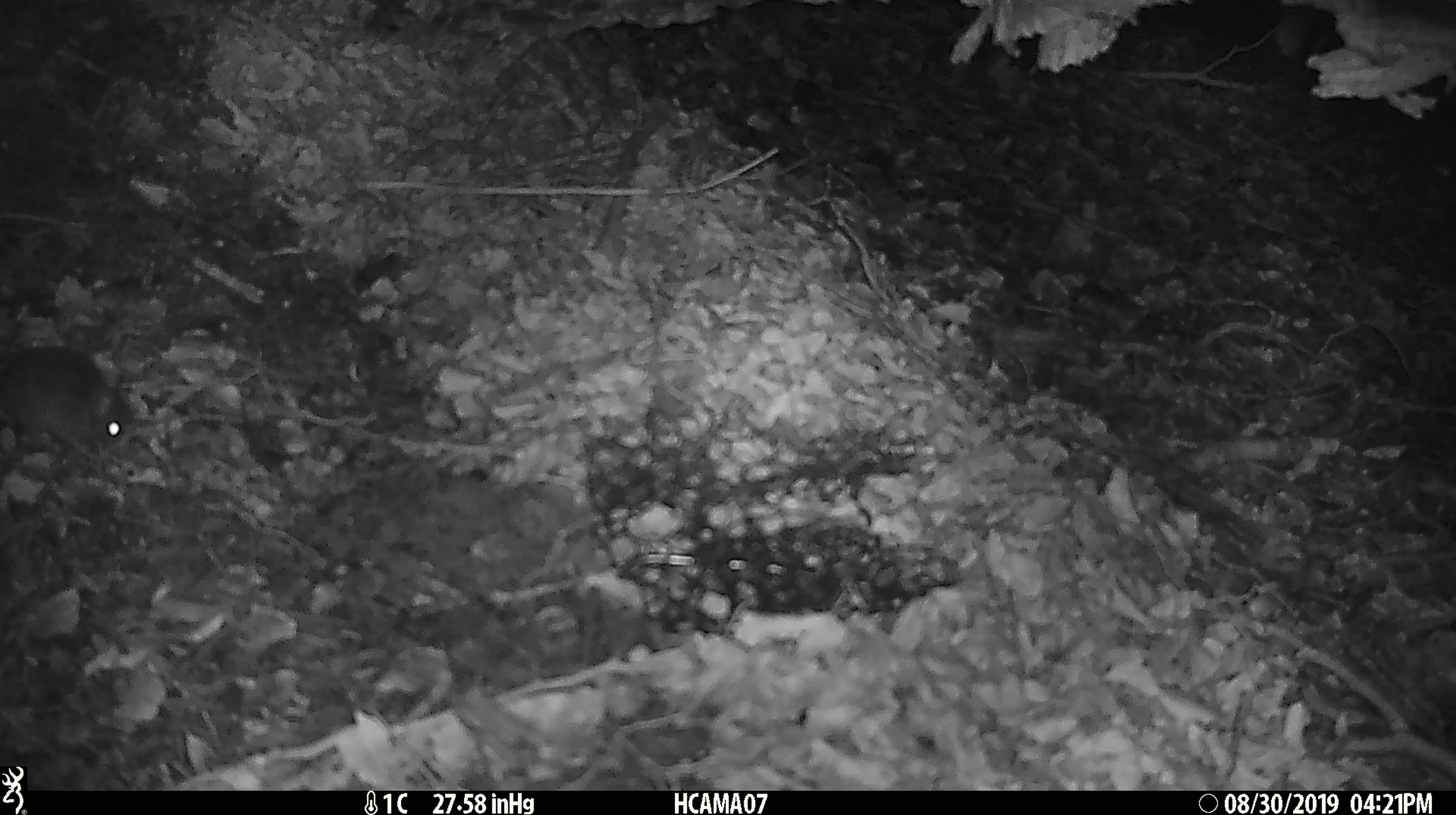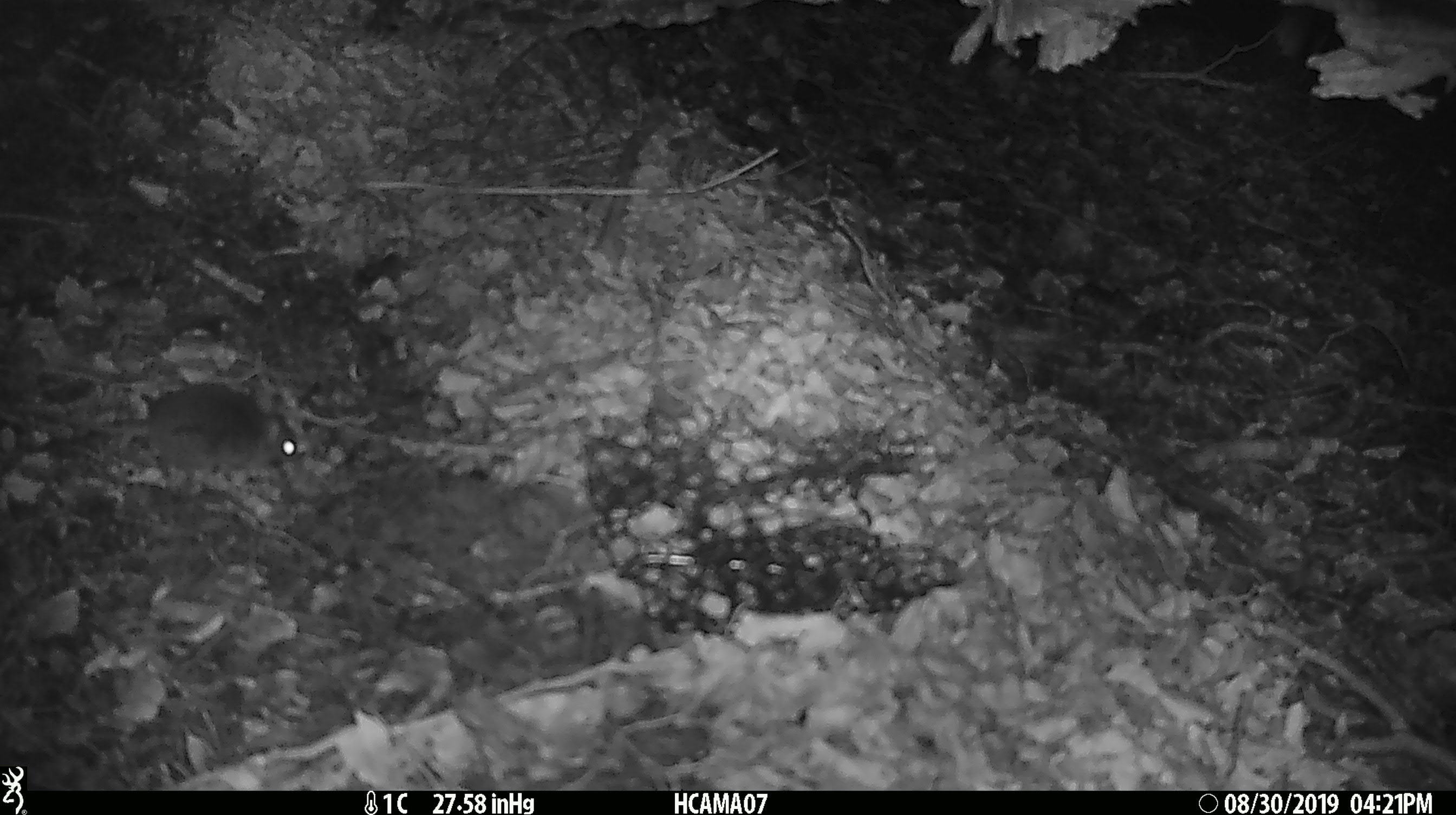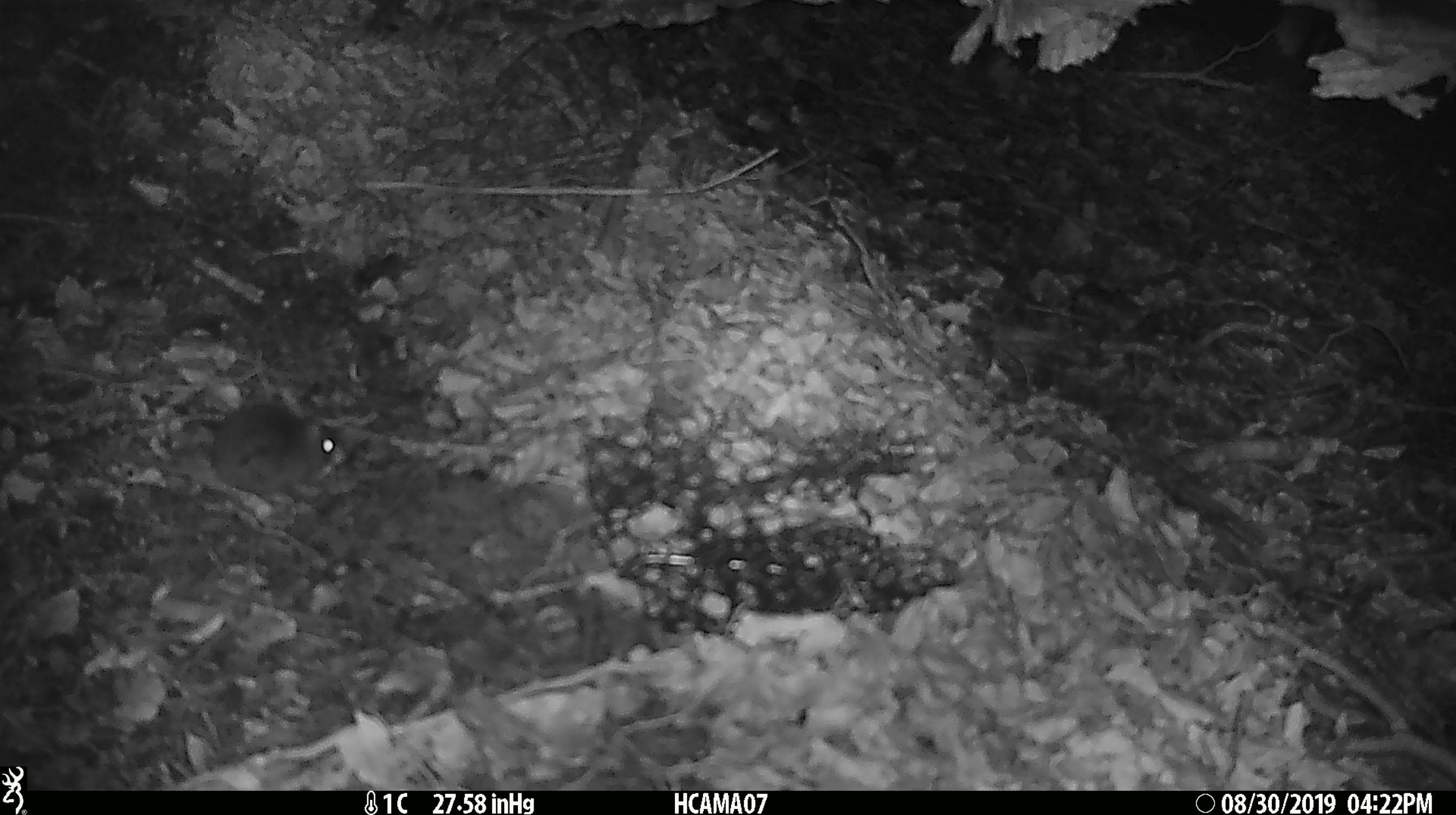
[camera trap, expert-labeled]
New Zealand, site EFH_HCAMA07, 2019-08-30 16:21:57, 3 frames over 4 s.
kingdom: Animalia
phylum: Chordata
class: Mammalia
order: Rodentia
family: Muridae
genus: Mus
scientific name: Mus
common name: mouse